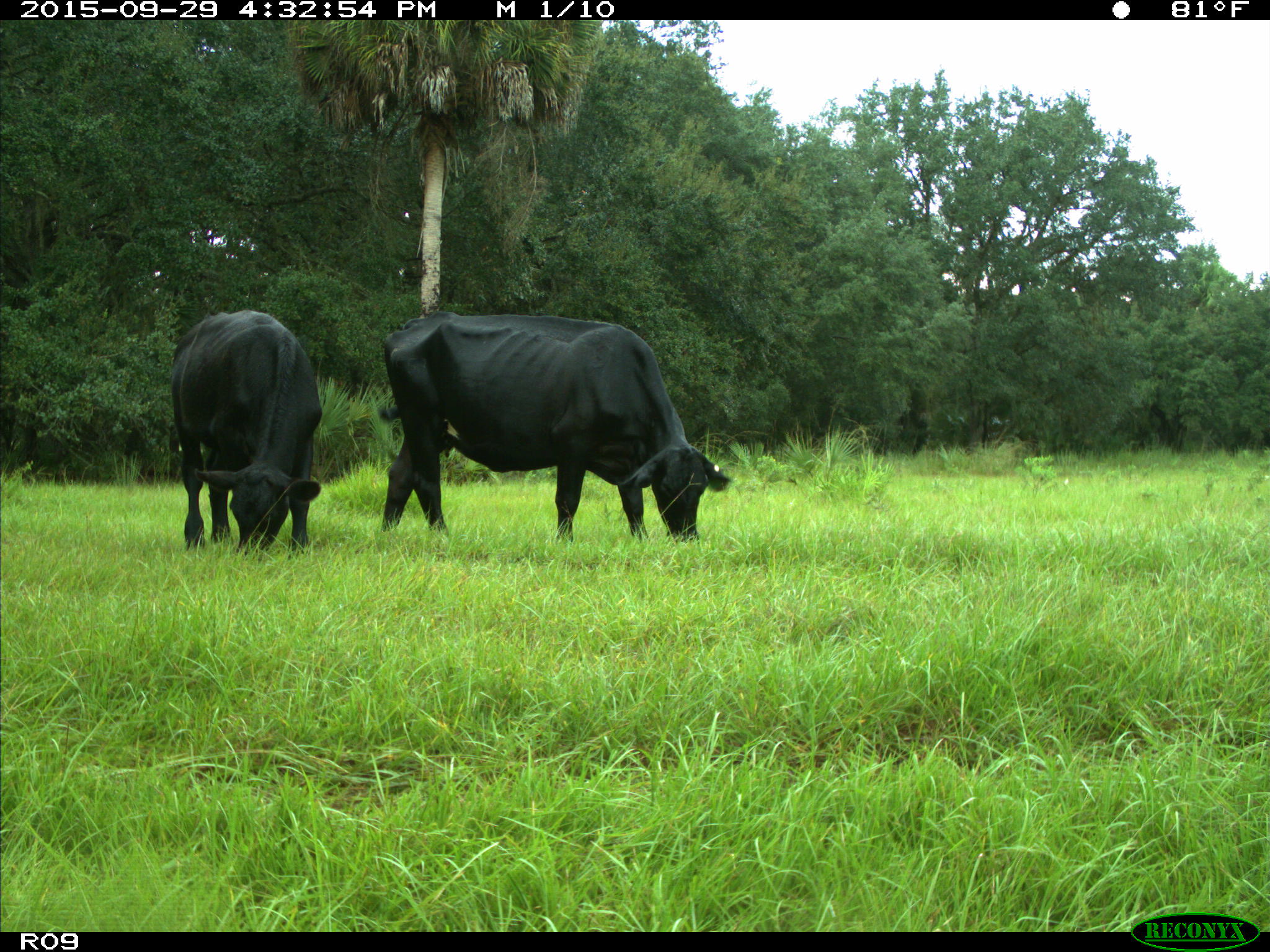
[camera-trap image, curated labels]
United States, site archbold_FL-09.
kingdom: Animalia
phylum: Chordata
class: Mammalia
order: Artiodactyla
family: Bovidae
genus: Bos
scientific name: Bos taurus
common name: domestic cow